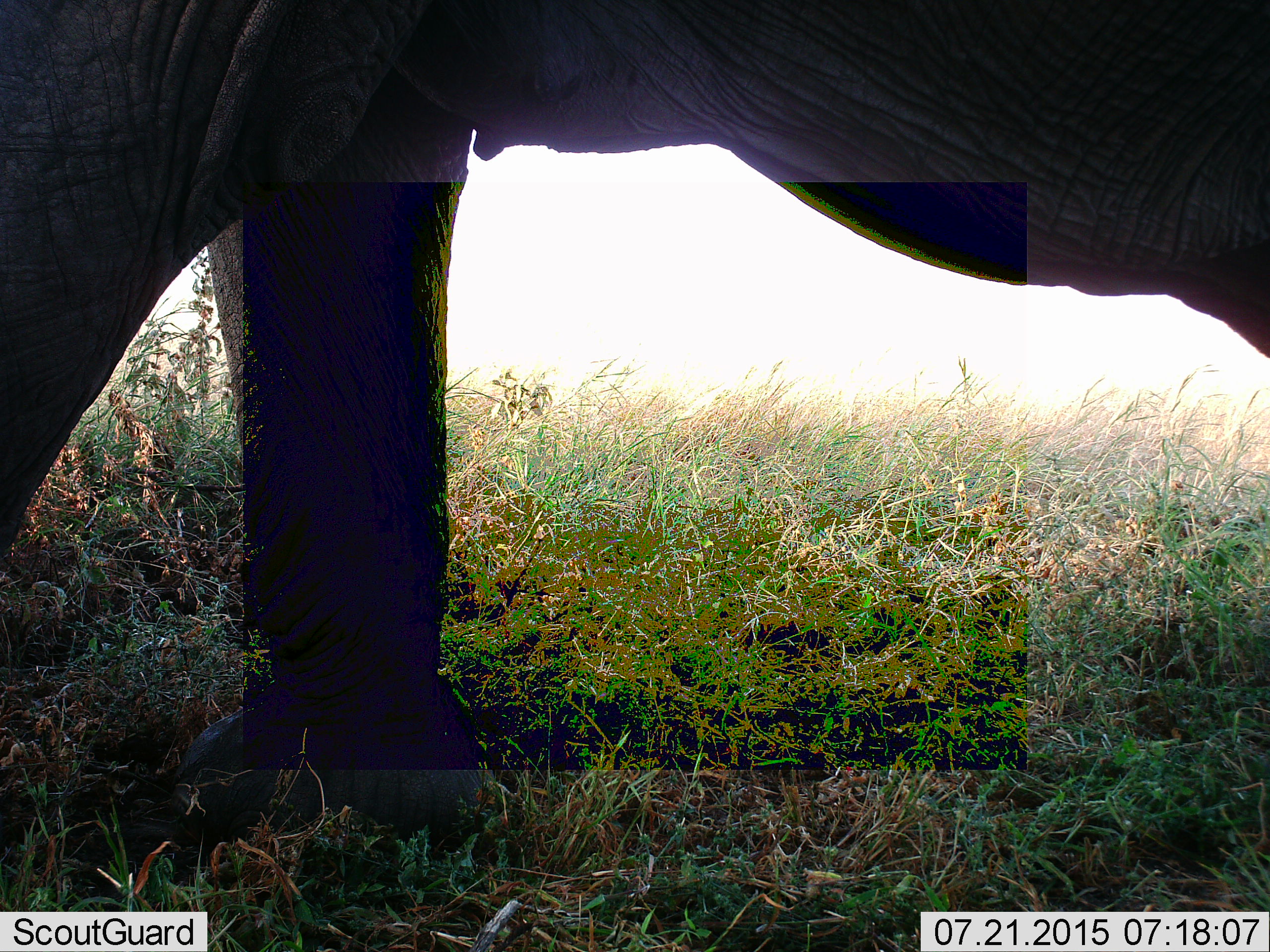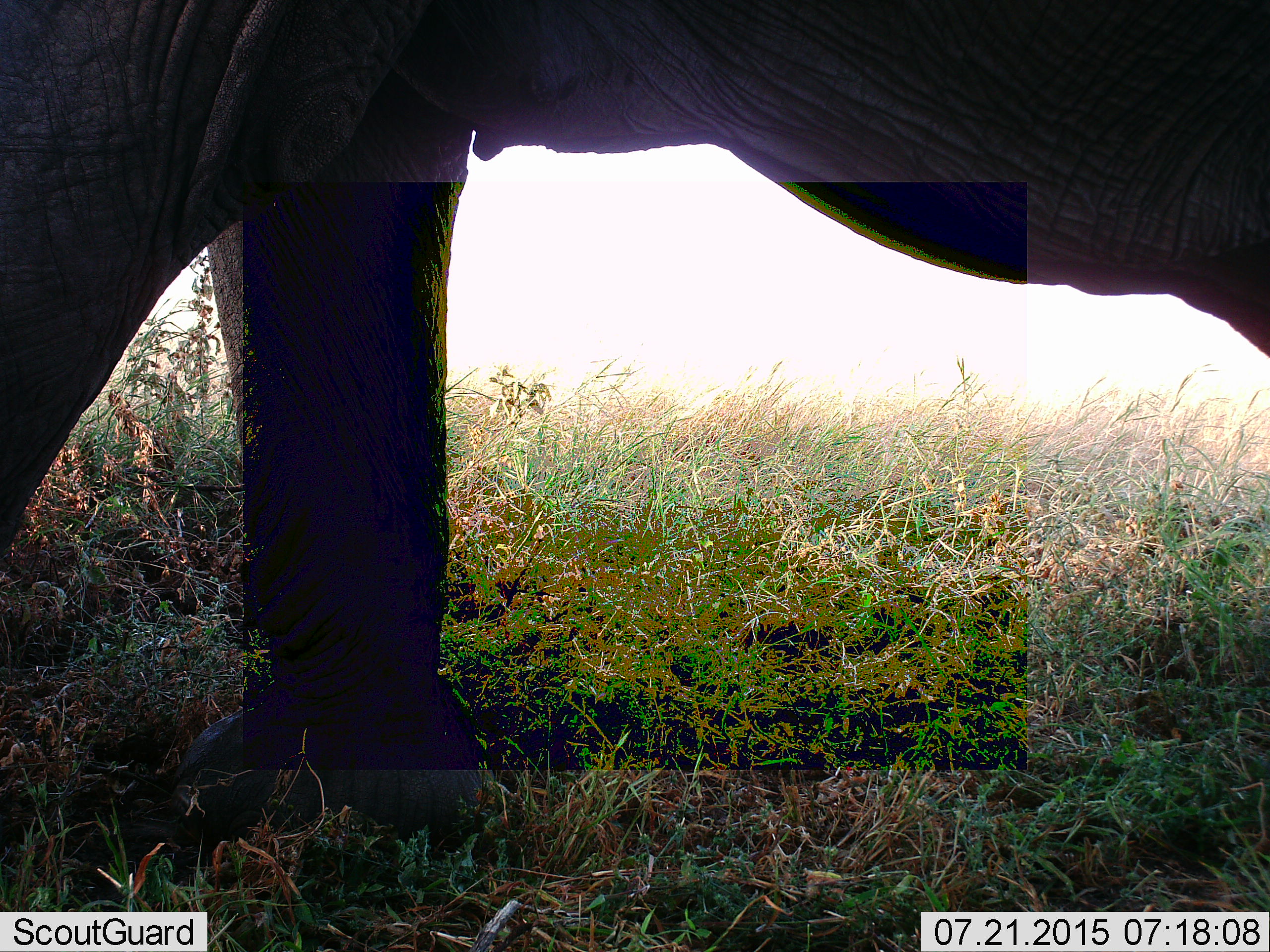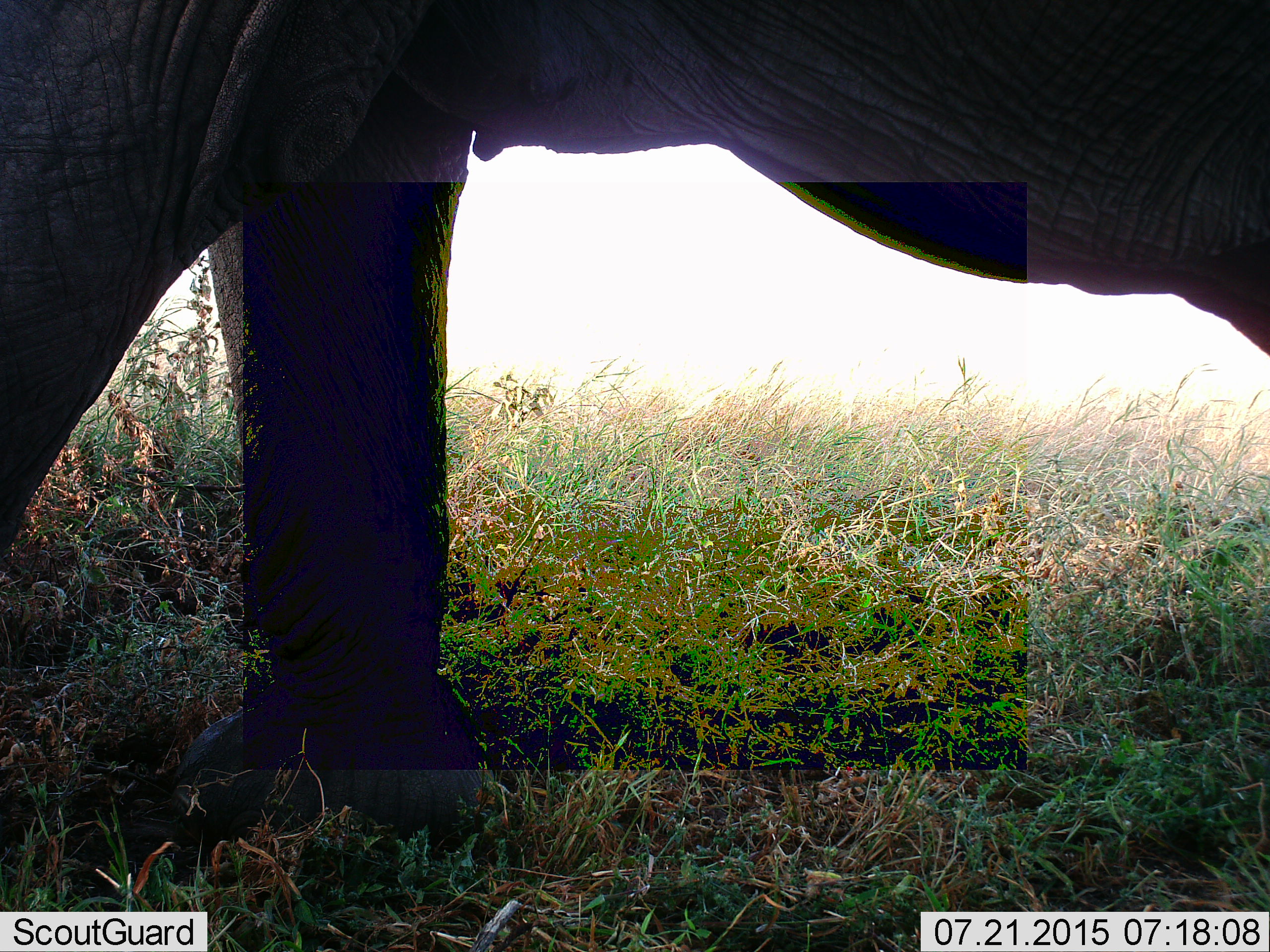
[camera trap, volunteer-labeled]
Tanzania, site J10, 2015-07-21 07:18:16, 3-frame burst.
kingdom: Animalia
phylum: Chordata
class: Mammalia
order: Proboscidea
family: Elephantidae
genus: Loxodonta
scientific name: Loxodonta africana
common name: african bush elephant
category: elephant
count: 1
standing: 67%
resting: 22%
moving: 22%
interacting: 0%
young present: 0%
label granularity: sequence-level